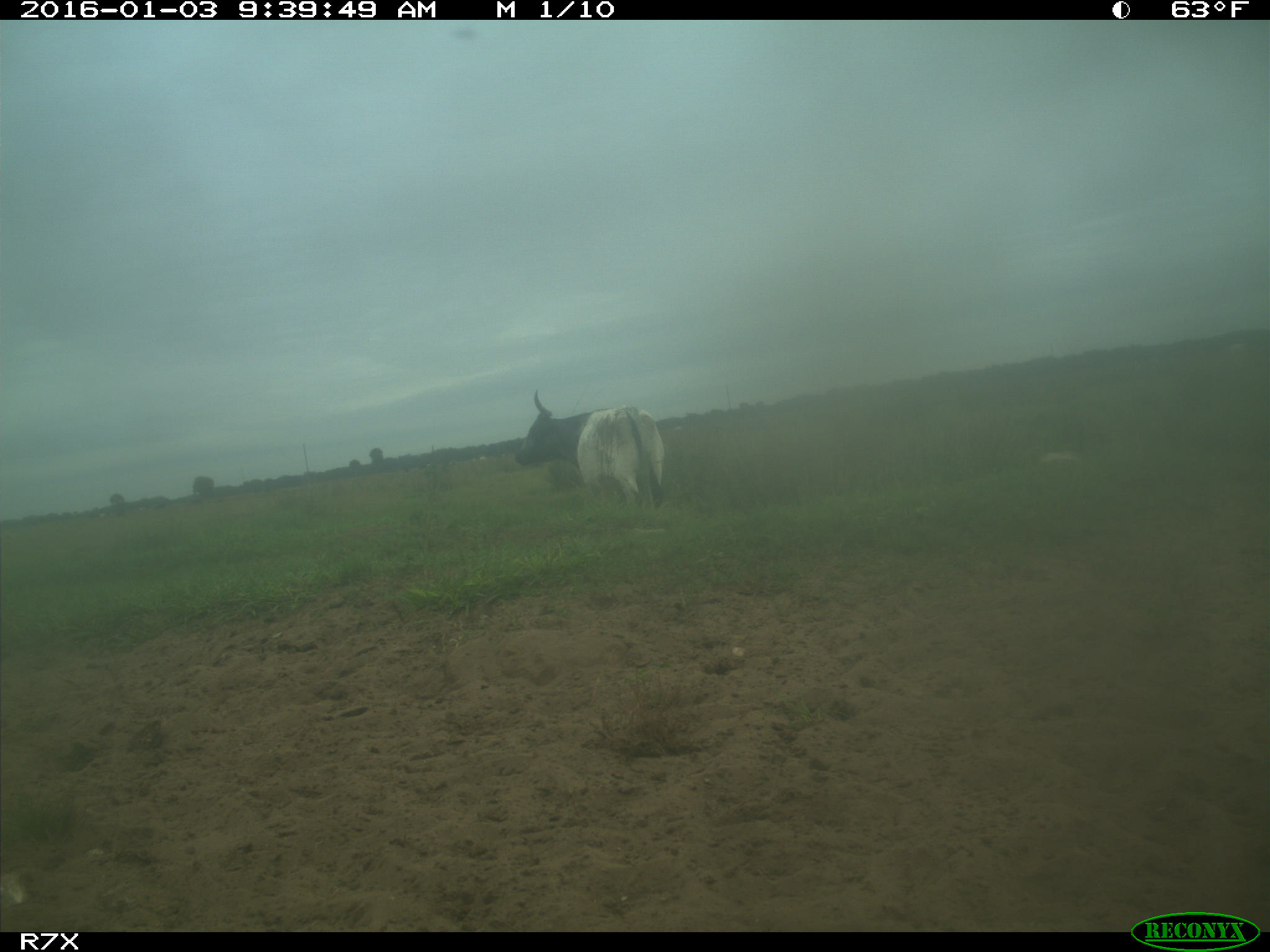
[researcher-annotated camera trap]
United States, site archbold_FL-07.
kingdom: Animalia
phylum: Chordata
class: Mammalia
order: Artiodactyla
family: Bovidae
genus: Bos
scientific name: Bos taurus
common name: domestic cow